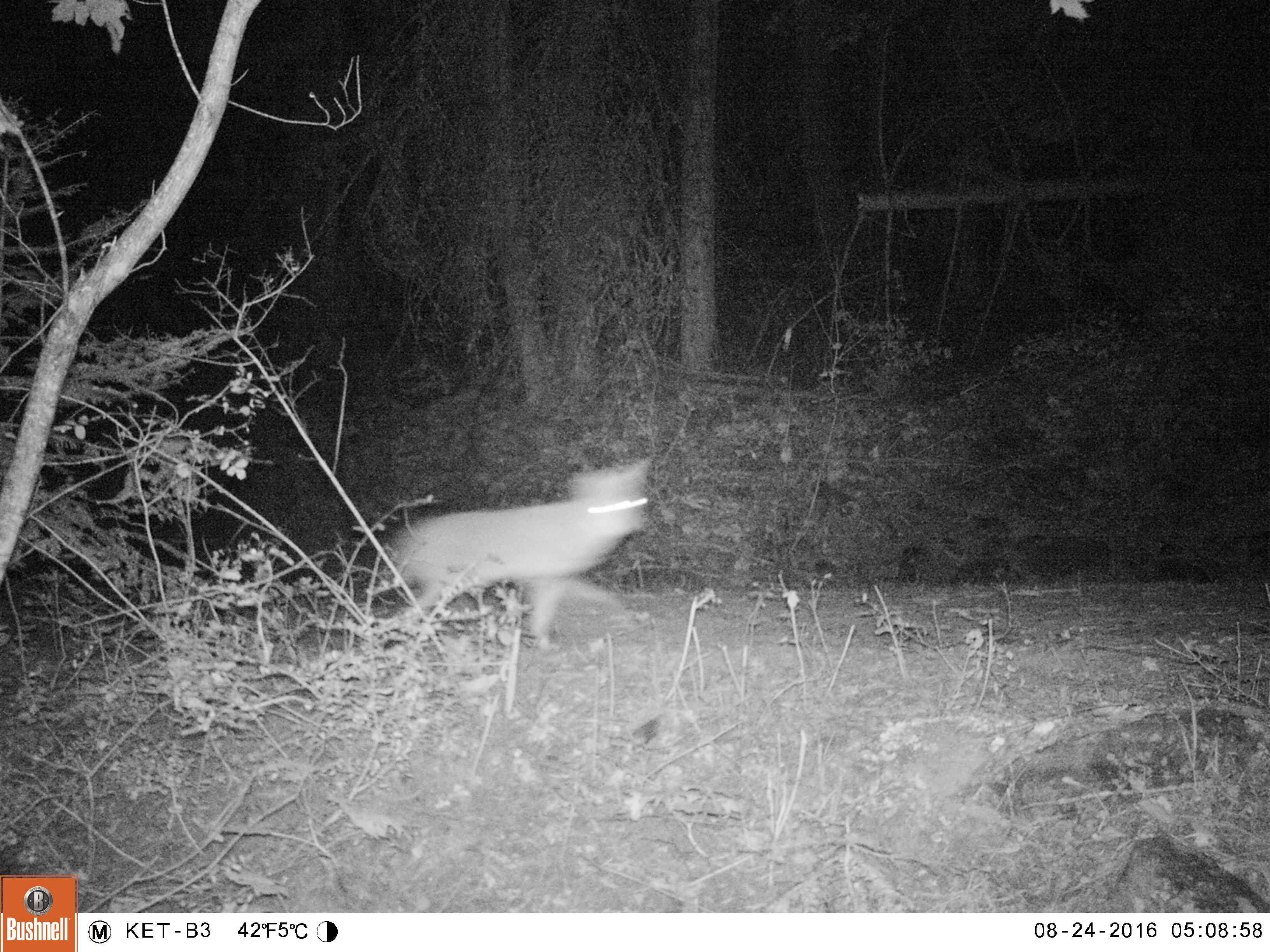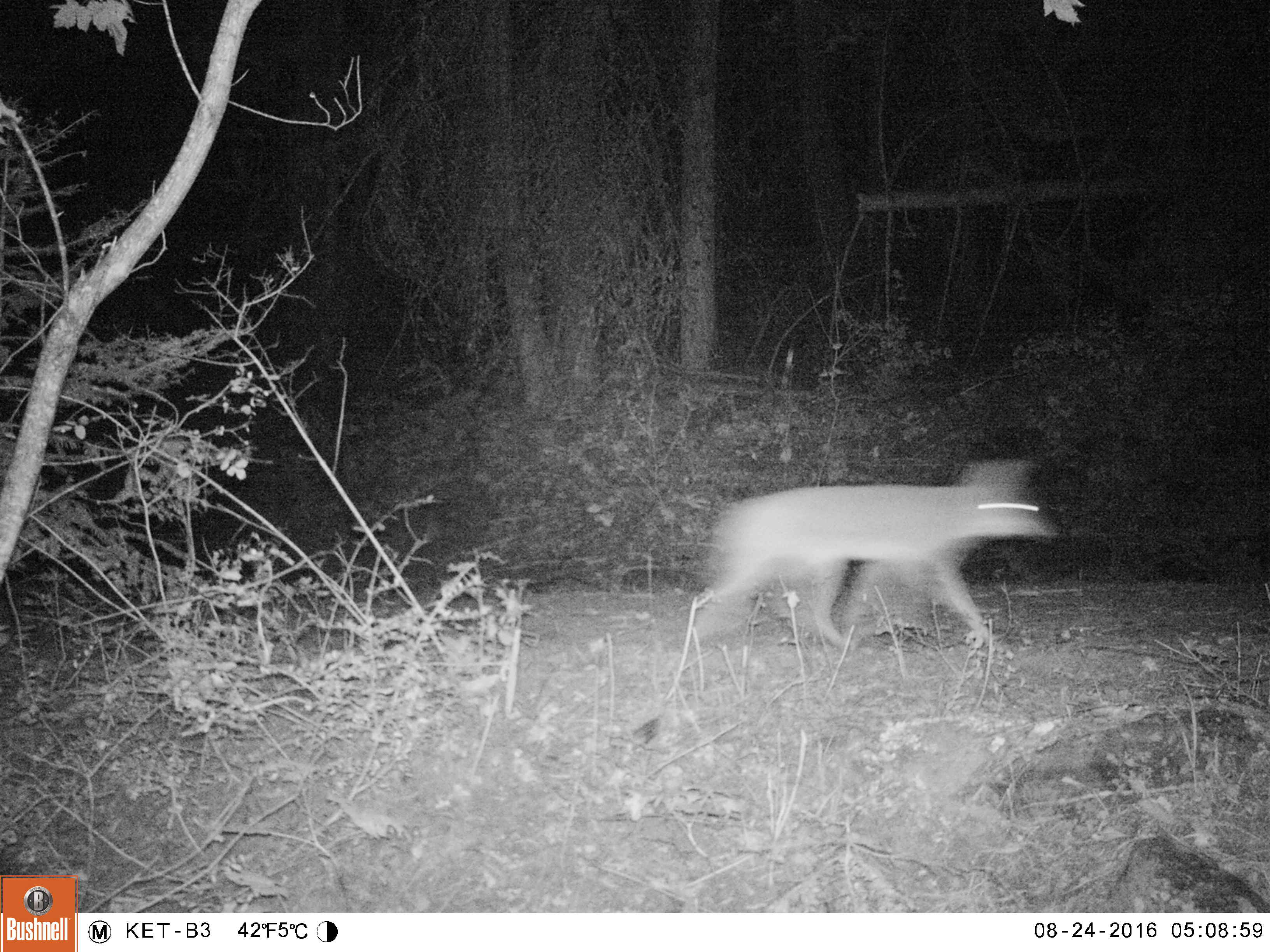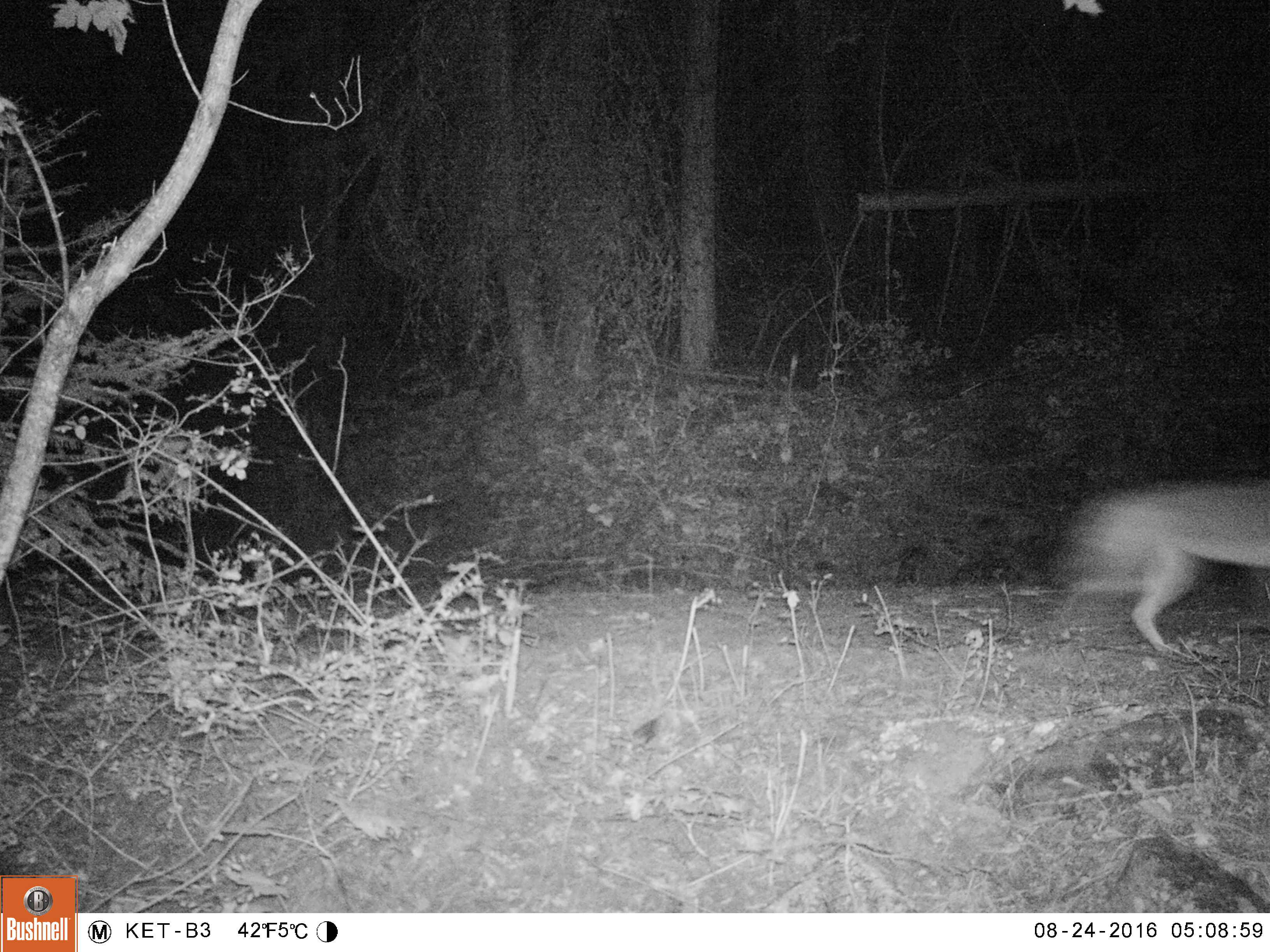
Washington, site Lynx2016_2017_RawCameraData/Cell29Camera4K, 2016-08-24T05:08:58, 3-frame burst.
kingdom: Animalia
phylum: Chordata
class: Mammalia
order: Carnivora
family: Canidae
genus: Canis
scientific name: Canis latrans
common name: coyote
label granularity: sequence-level